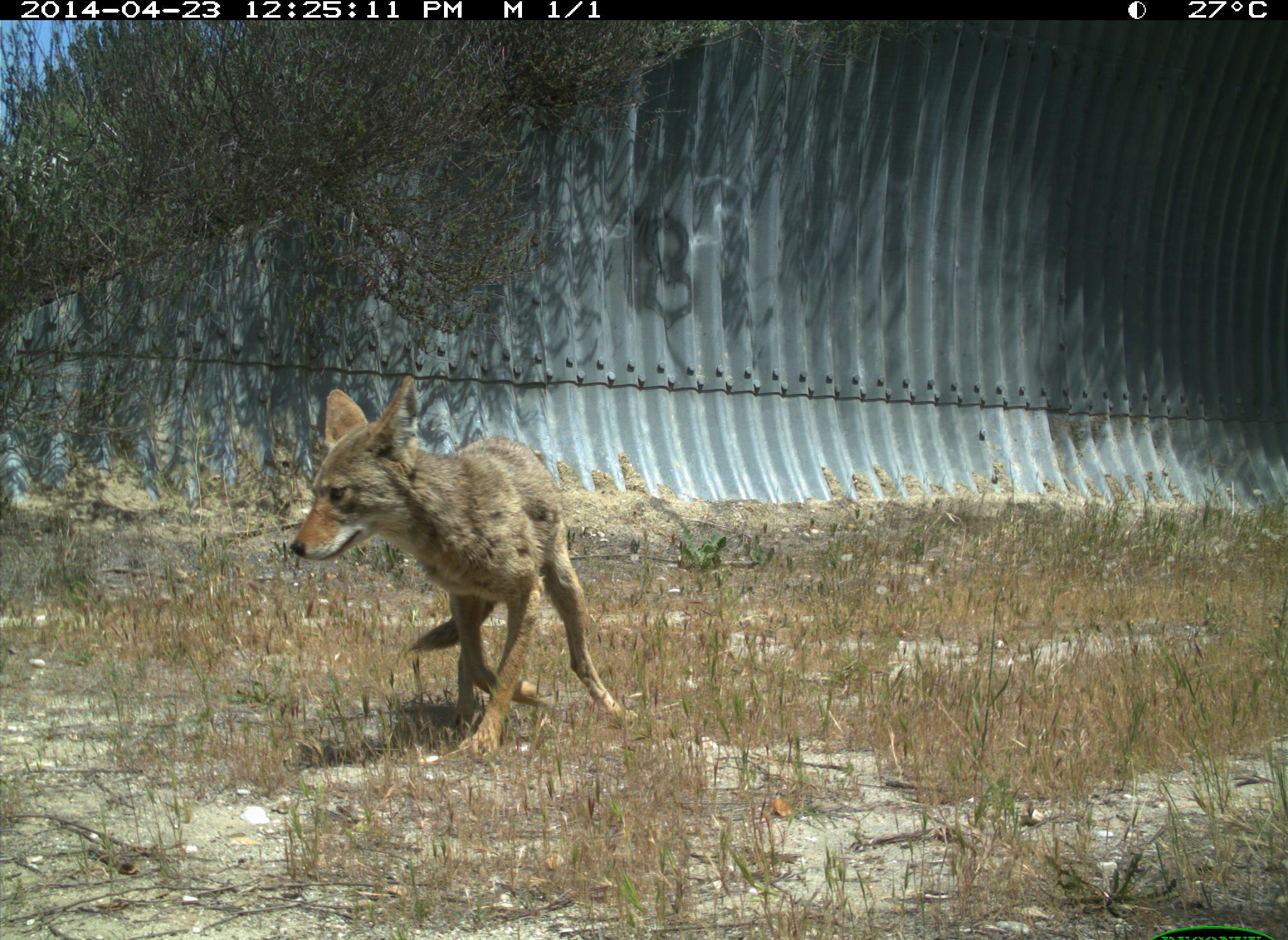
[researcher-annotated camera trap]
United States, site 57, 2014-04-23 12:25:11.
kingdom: Animalia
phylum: Chordata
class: Mammalia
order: Carnivora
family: Canidae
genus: Canis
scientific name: Canis latrans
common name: coyote